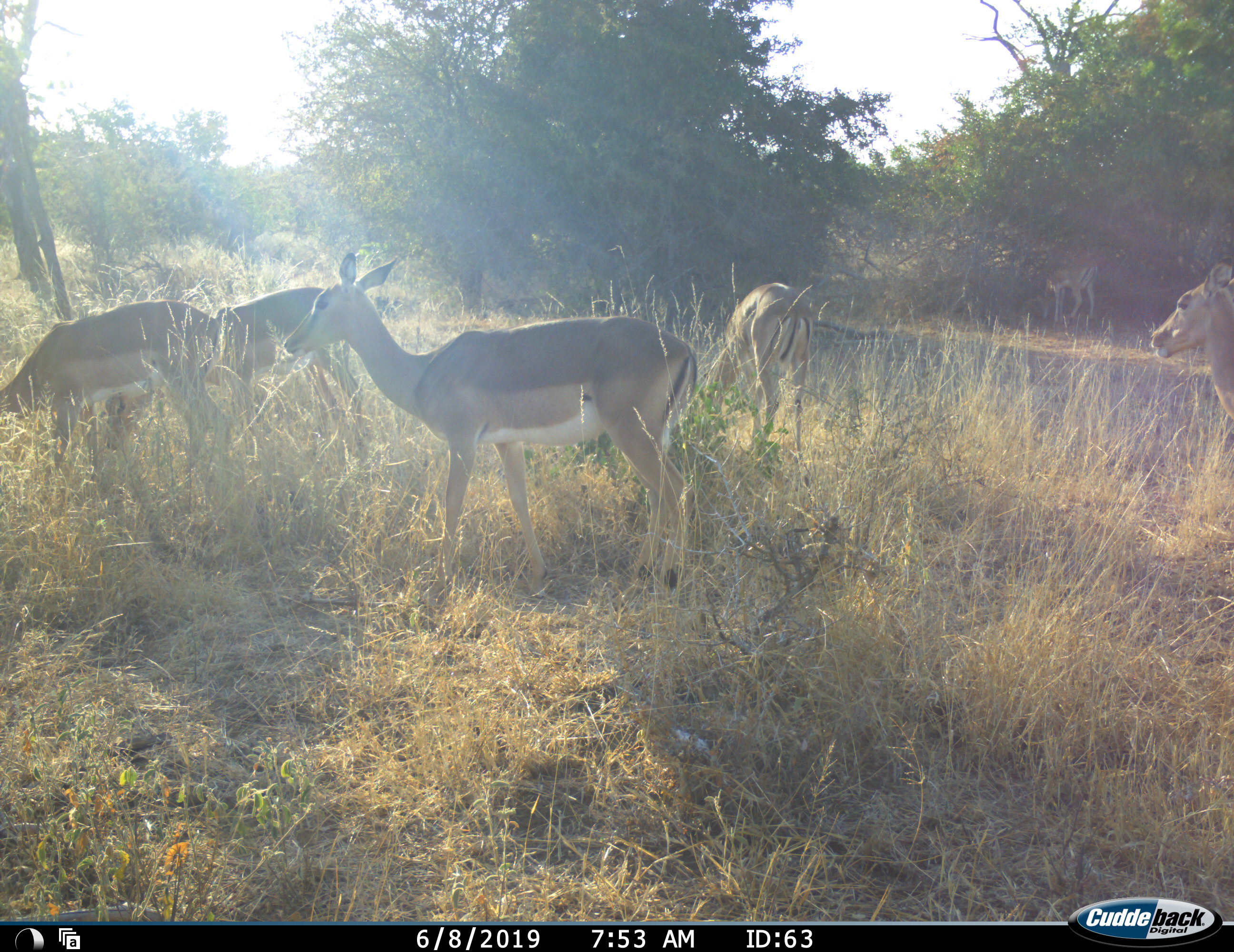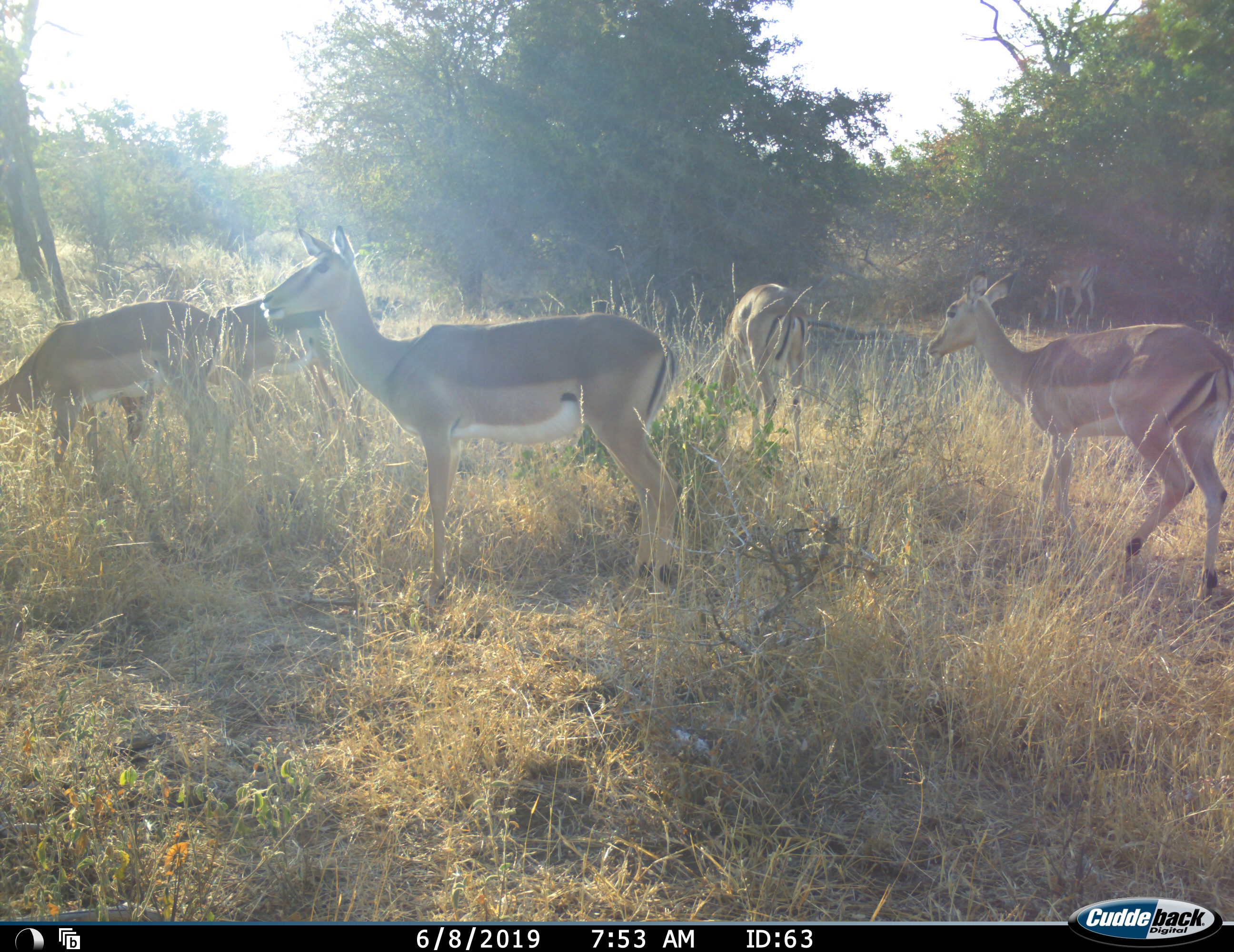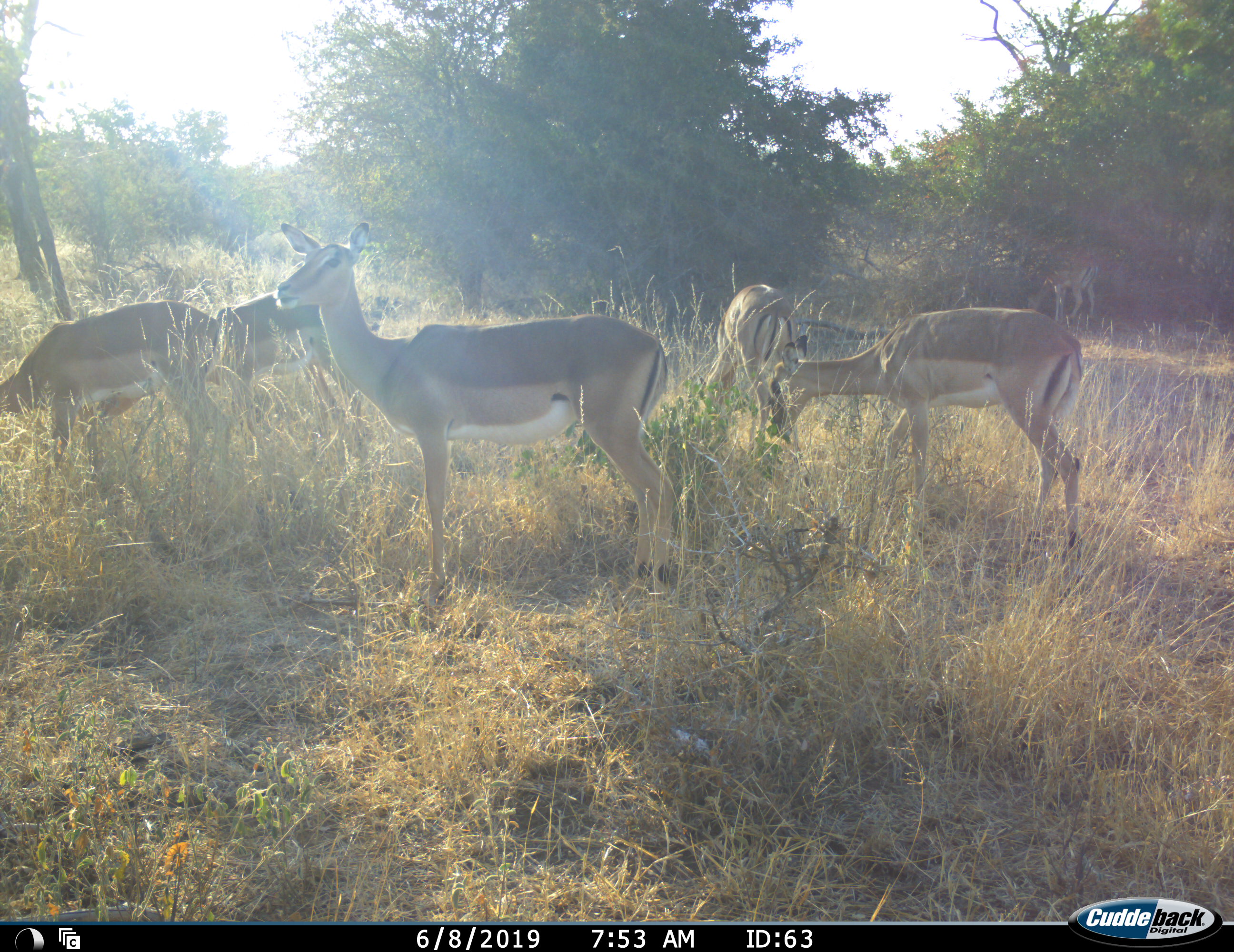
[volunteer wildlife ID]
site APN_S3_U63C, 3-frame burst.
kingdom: Animalia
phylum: Chordata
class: Mammalia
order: Artiodactyla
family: Bovidae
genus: Aepyceros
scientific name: Aepyceros melampus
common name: impala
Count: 6.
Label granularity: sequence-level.